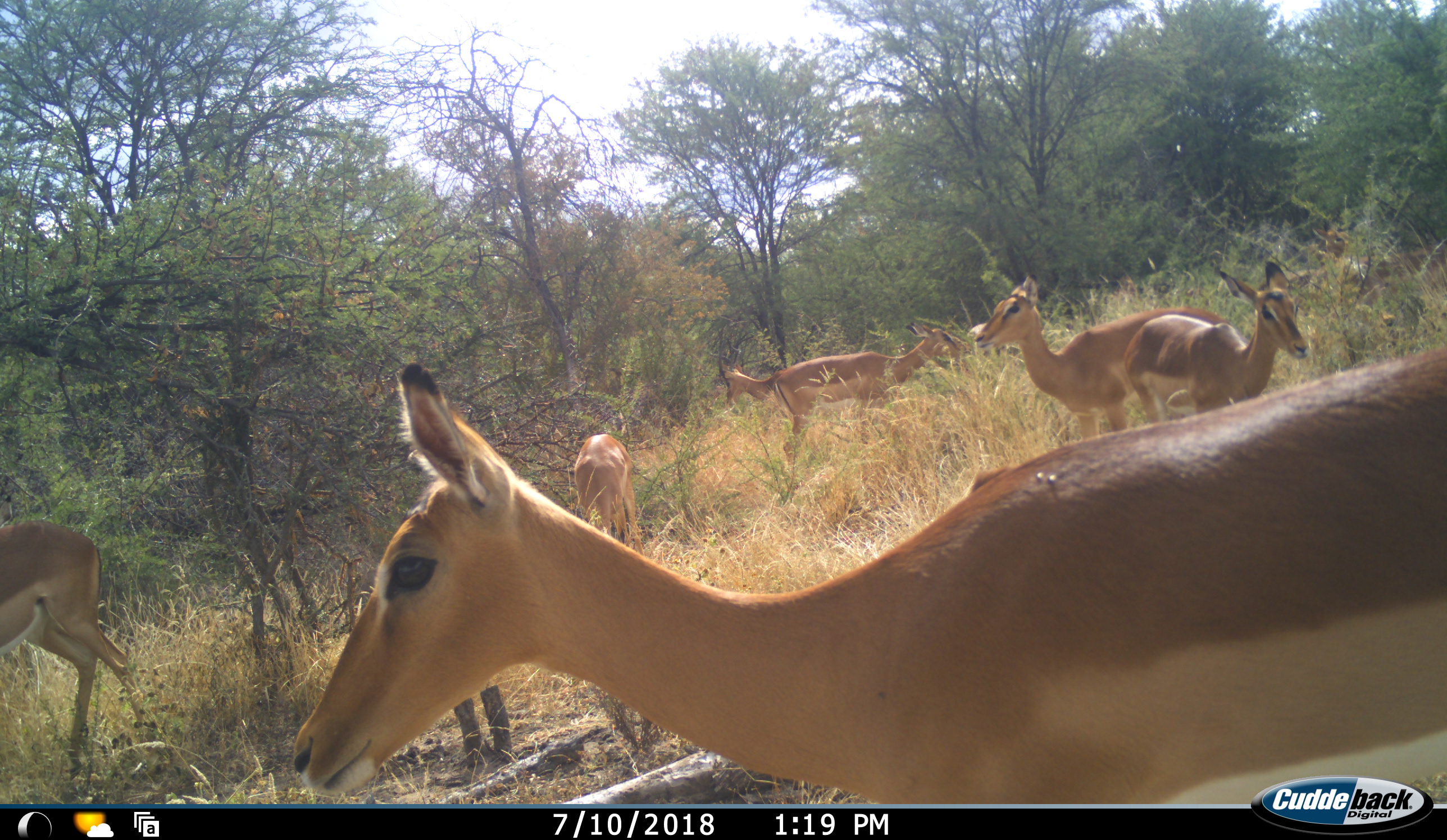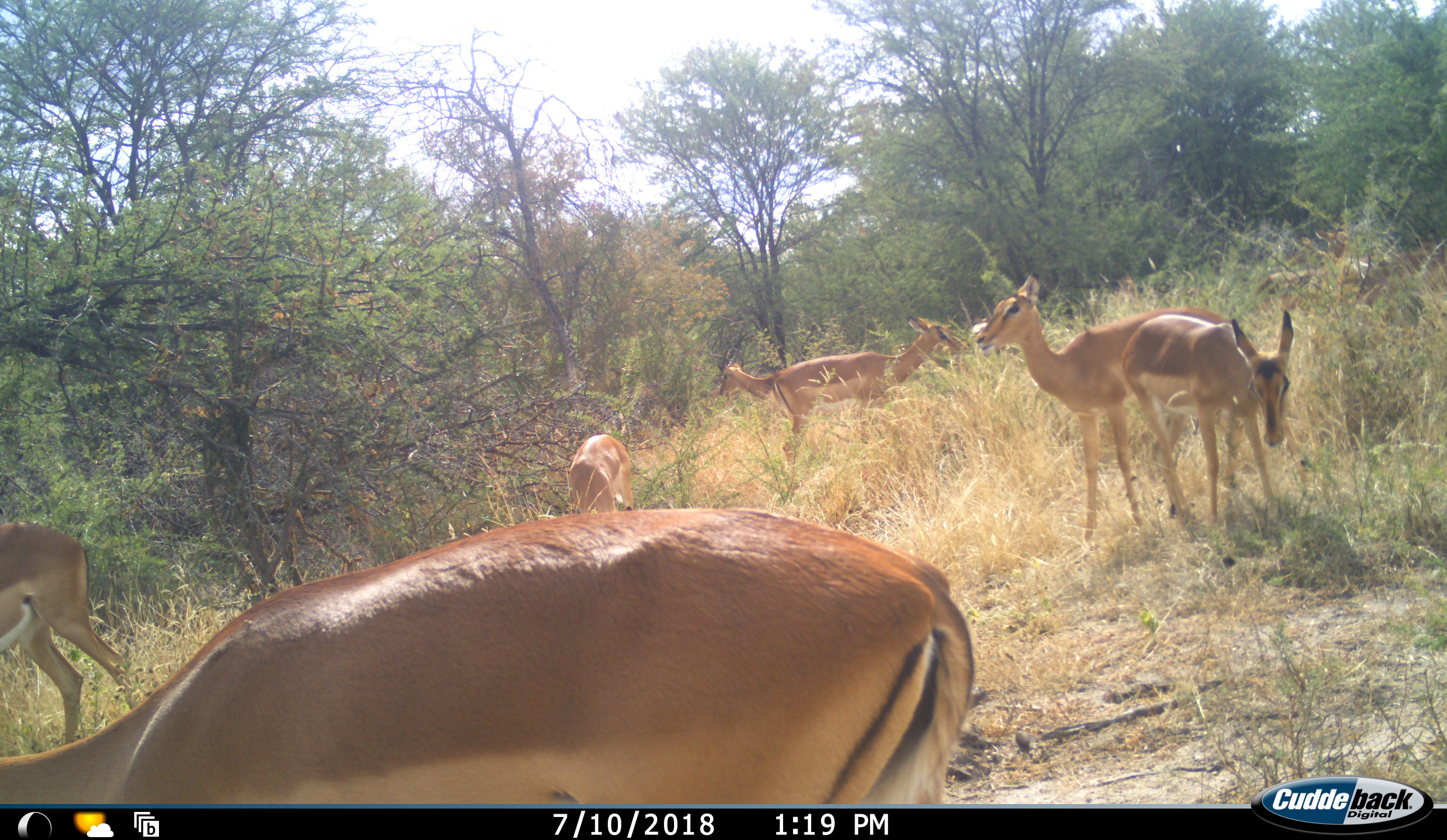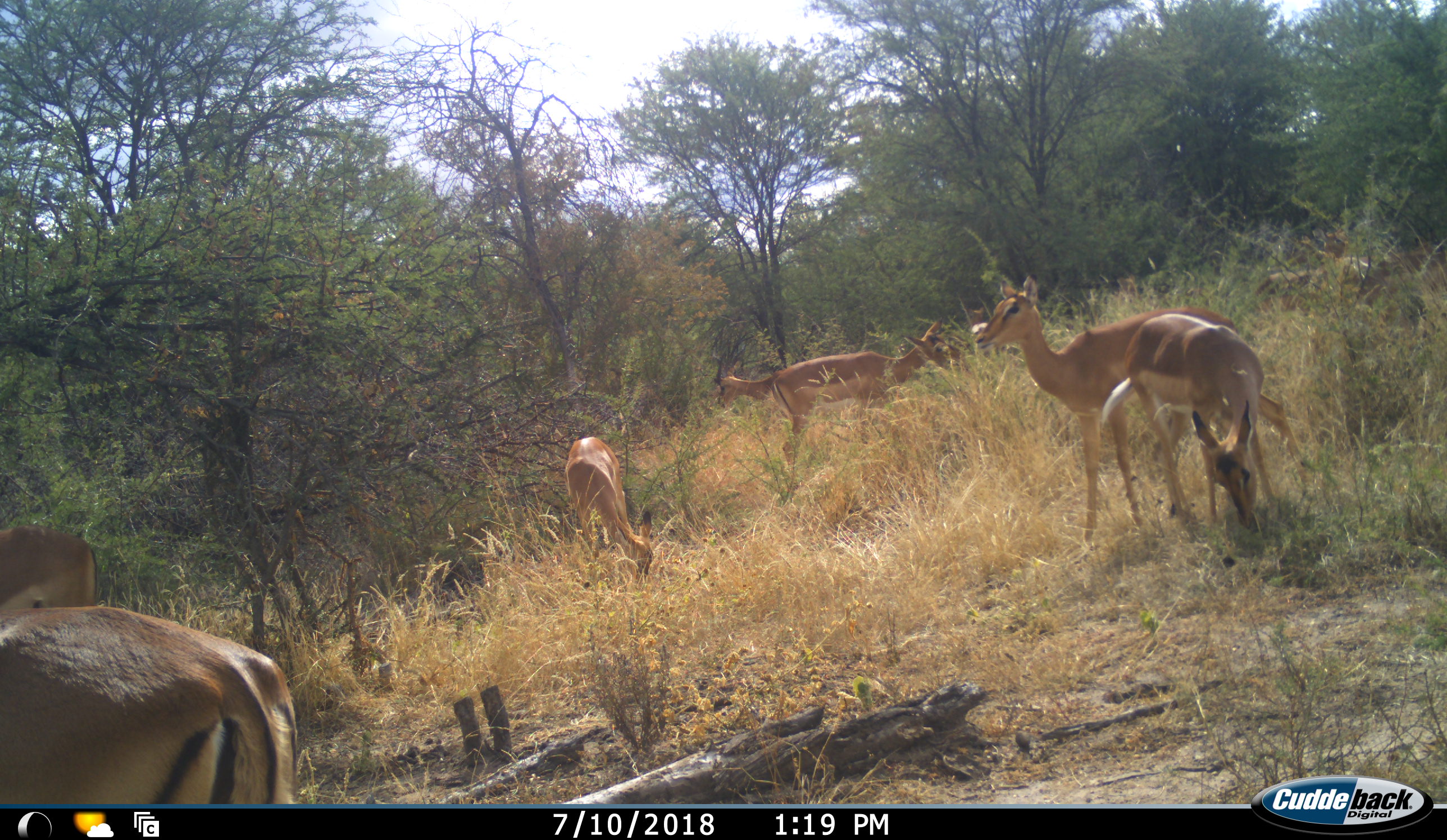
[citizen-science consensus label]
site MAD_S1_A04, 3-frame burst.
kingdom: Animalia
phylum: Chordata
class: Mammalia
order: Artiodactyla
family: Bovidae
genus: Aepyceros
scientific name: Aepyceros melampus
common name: impala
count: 8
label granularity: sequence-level